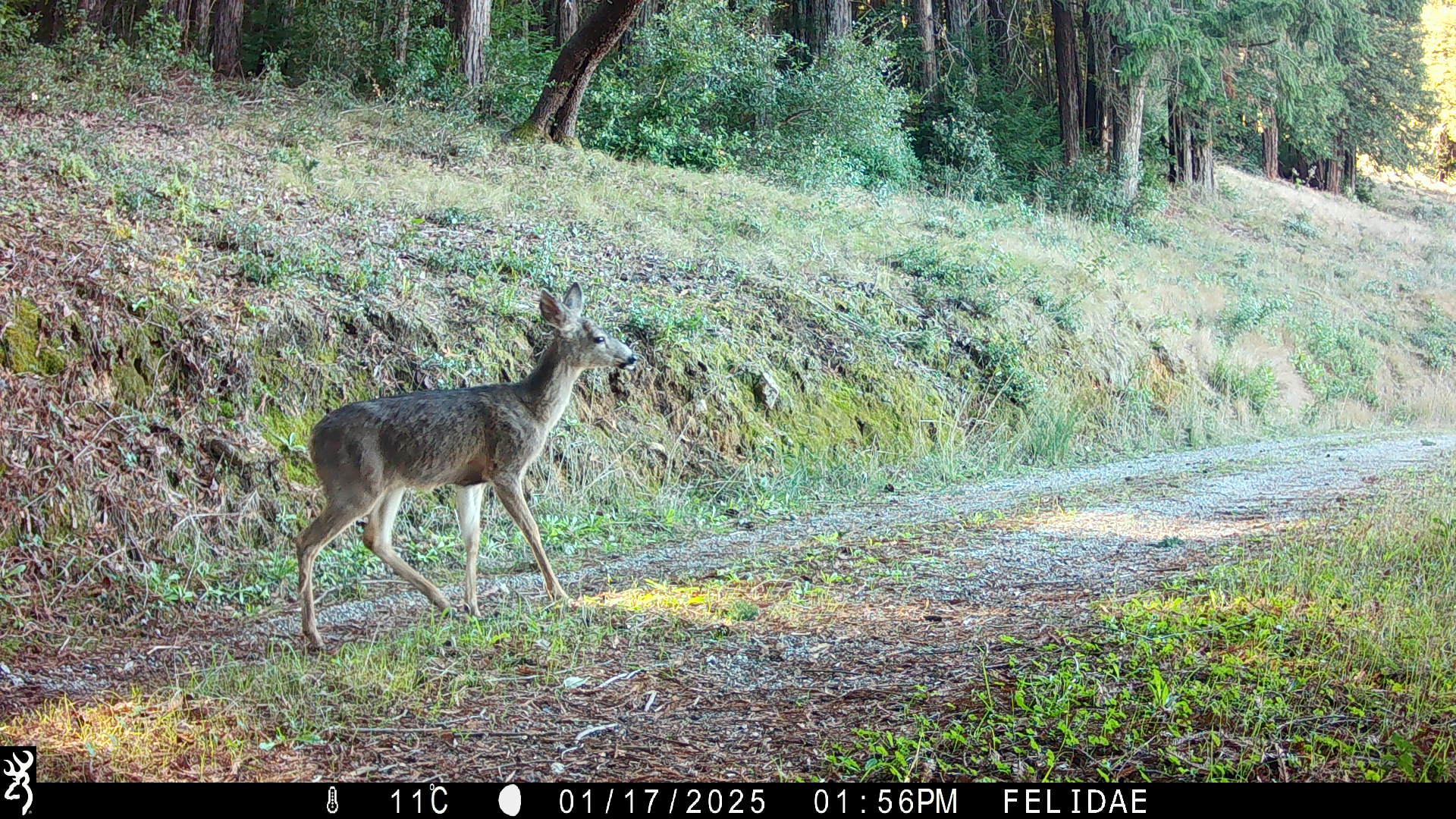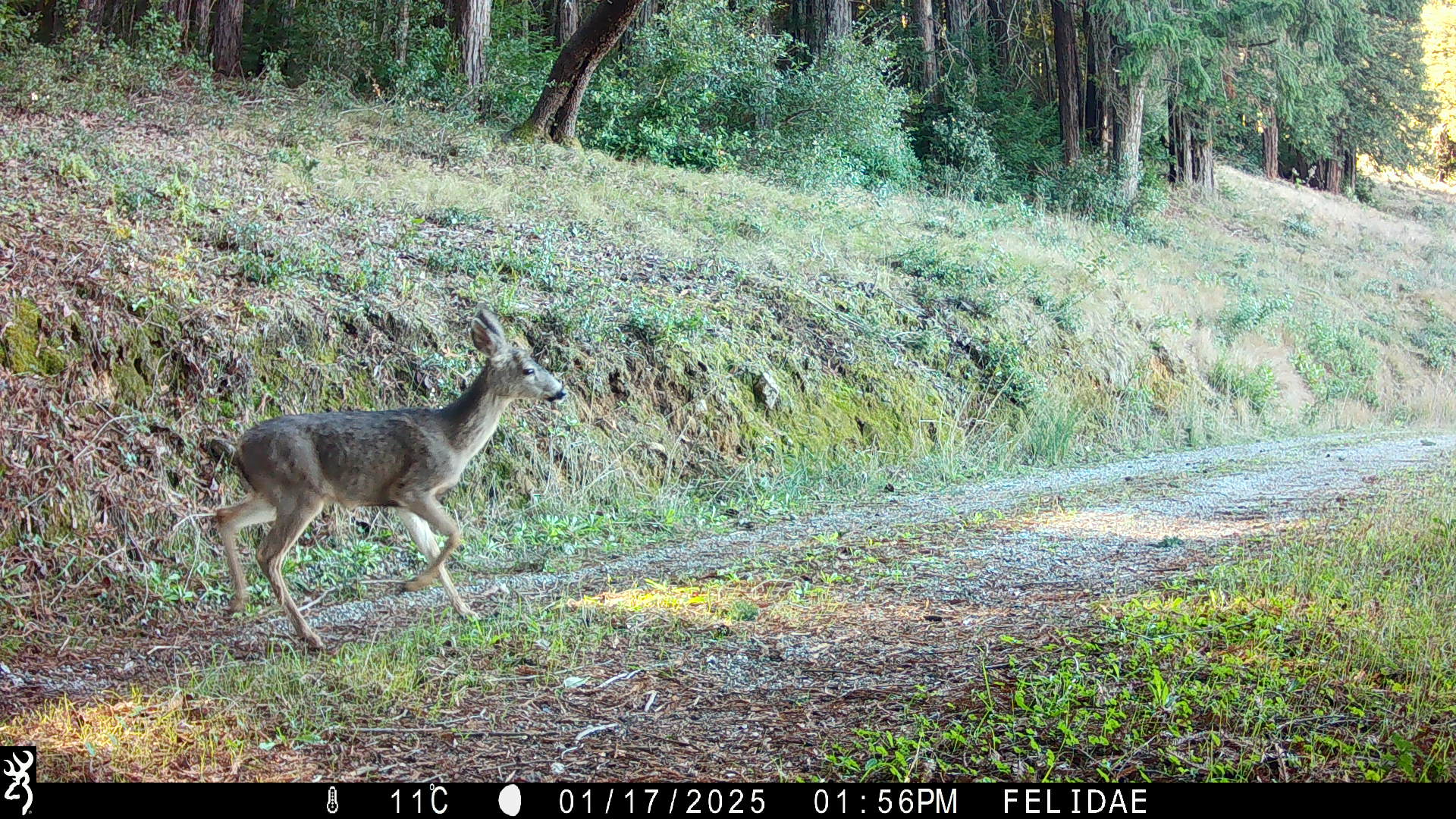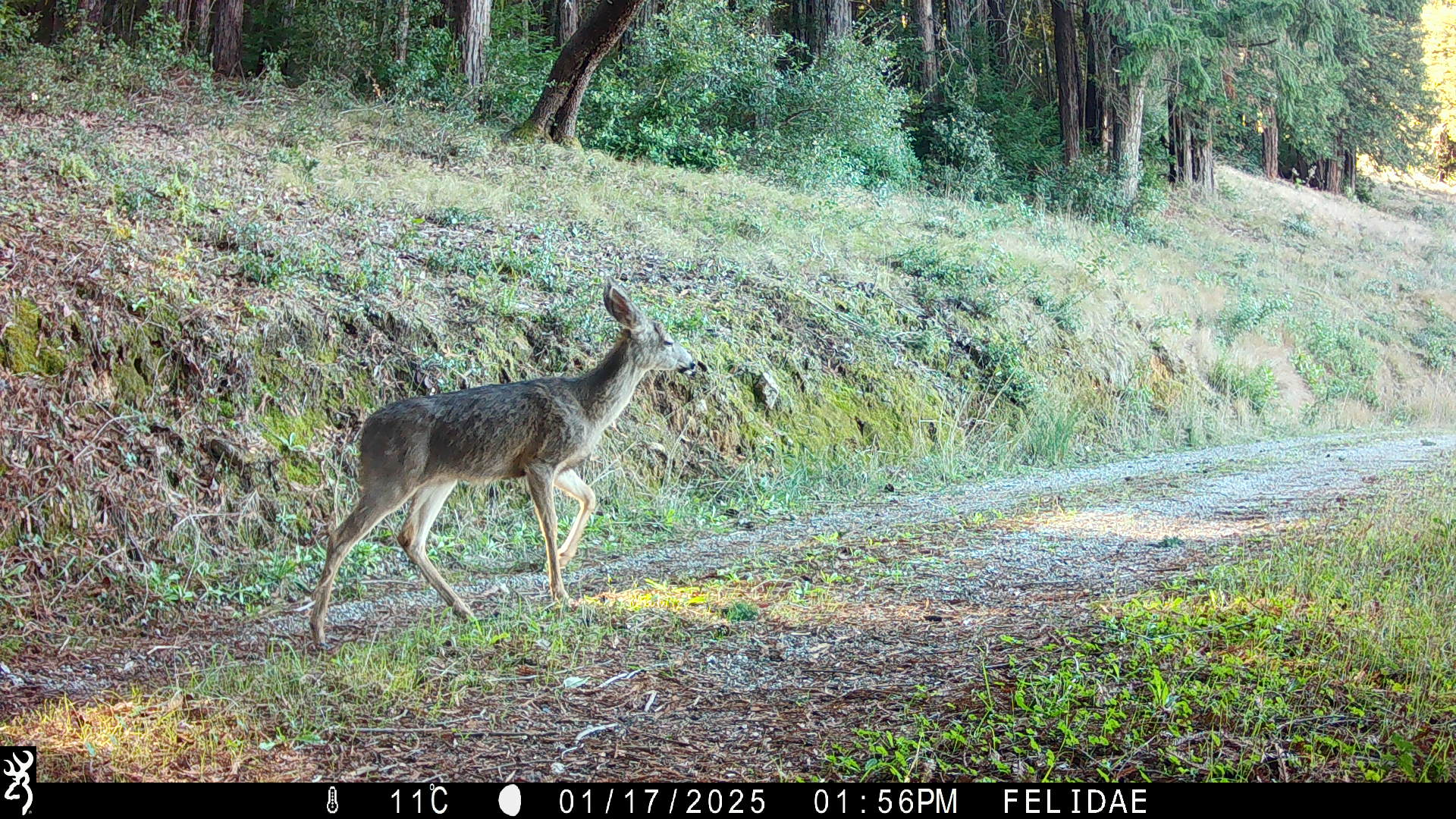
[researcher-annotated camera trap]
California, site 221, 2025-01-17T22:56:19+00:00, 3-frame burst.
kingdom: Animalia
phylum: Chordata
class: Mammalia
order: Artiodactyla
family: Cervidae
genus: Odocoileus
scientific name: Odocoileus hemionus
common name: mule deer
Mule deer (Odocoileus hemionus).